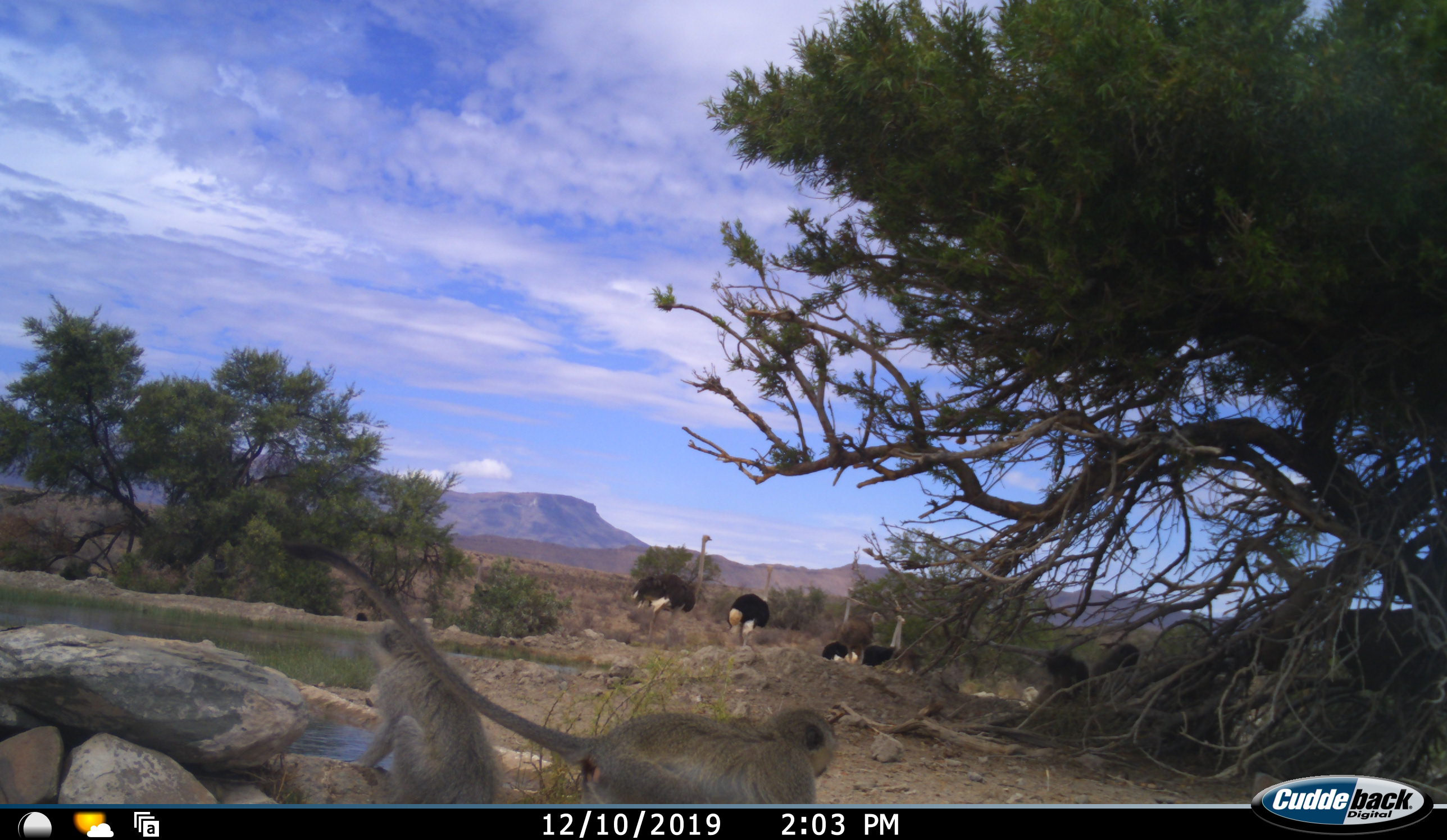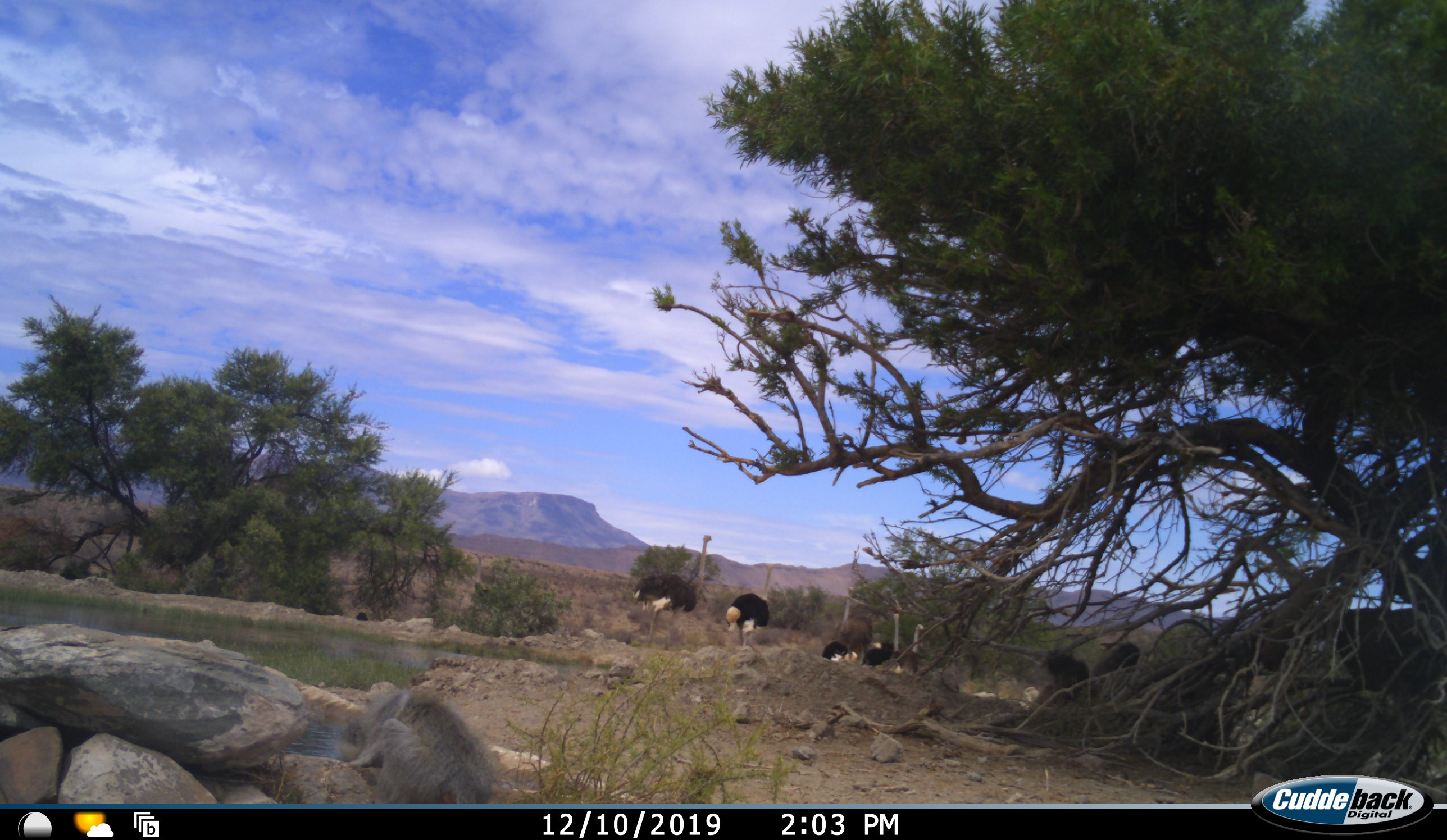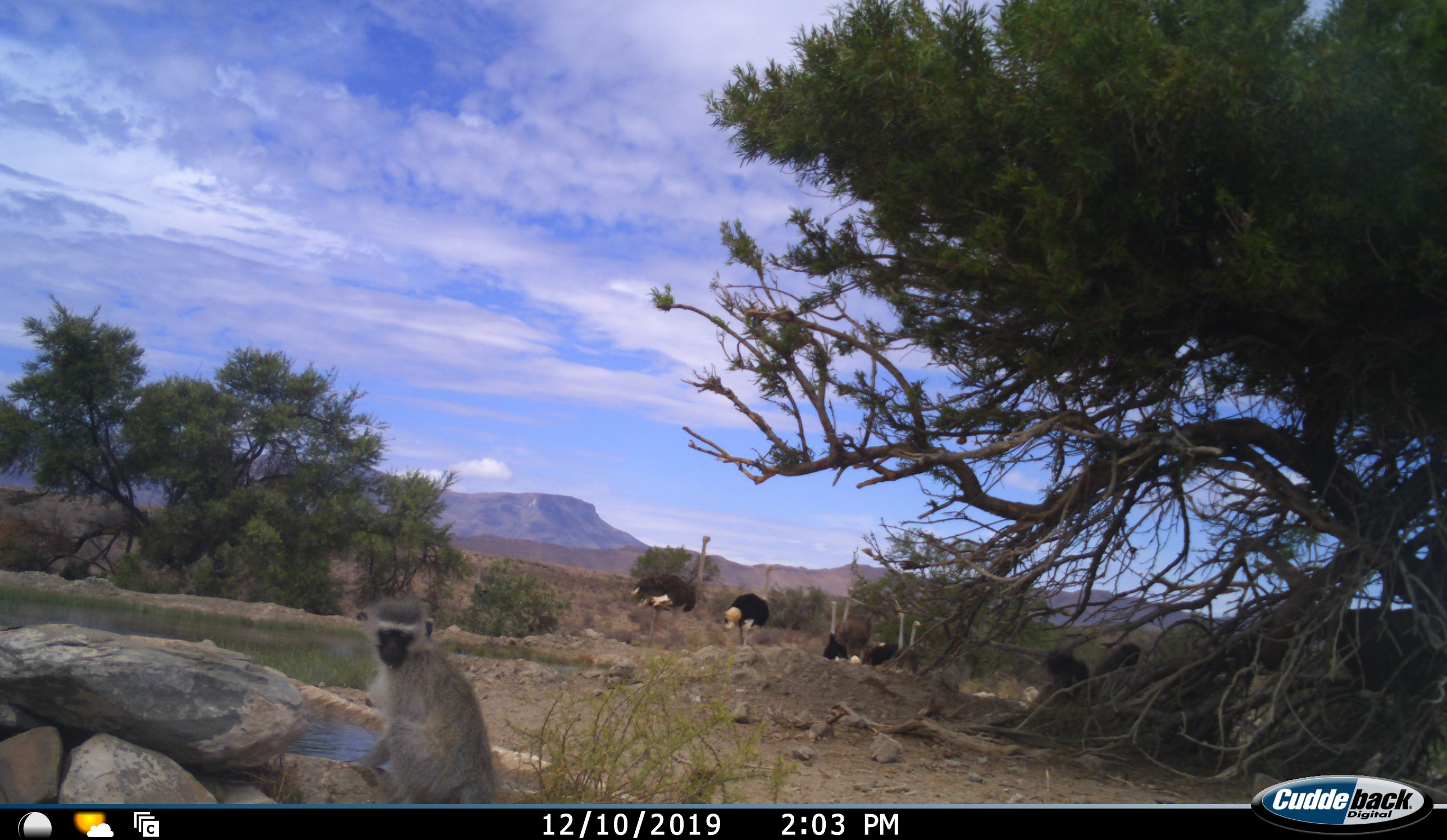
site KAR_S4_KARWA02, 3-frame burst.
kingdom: Animalia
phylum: Chordata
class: Mammalia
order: Primates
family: Cercopithecidae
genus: Chlorocebus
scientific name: Chlorocebus pygerythrus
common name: vervet monkey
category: monkeyvervet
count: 2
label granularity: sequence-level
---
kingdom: Animalia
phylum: Chordata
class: Aves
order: Struthioniformes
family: Struthionidae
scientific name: Struthionidae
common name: ostrich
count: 6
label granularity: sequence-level